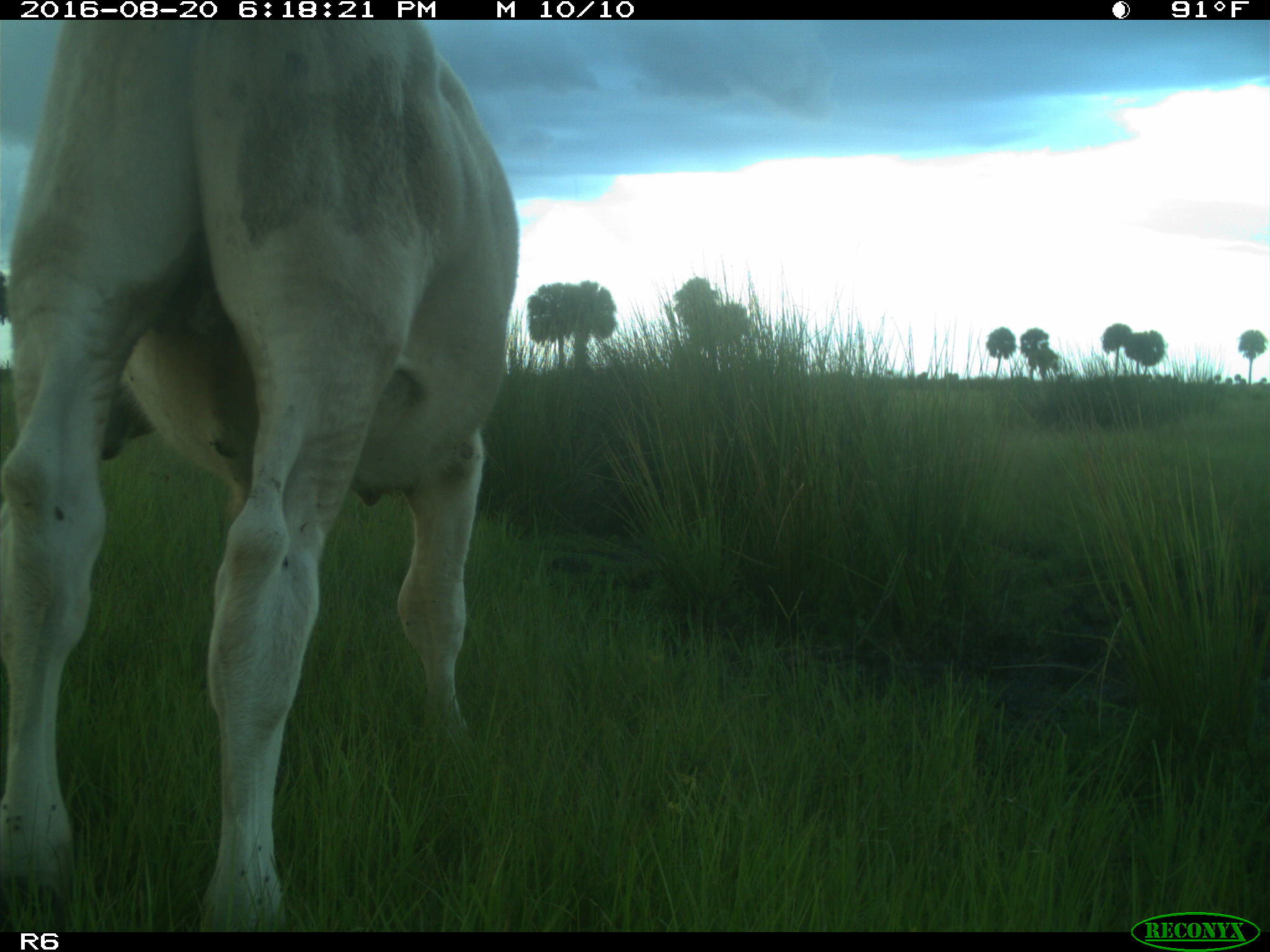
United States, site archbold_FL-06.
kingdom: Animalia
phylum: Chordata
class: Mammalia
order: Artiodactyla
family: Bovidae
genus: Bos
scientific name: Bos taurus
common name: domestic cow